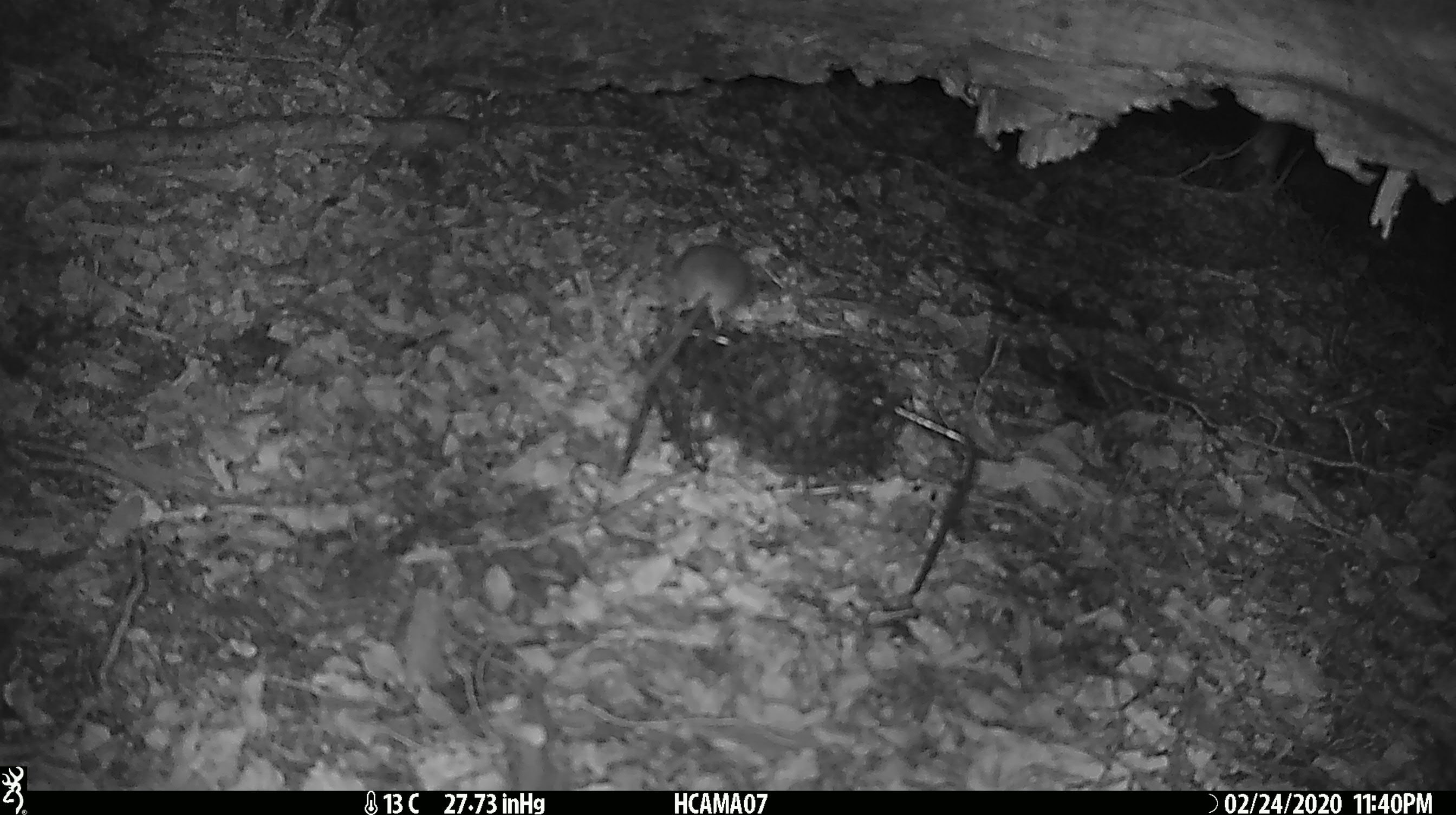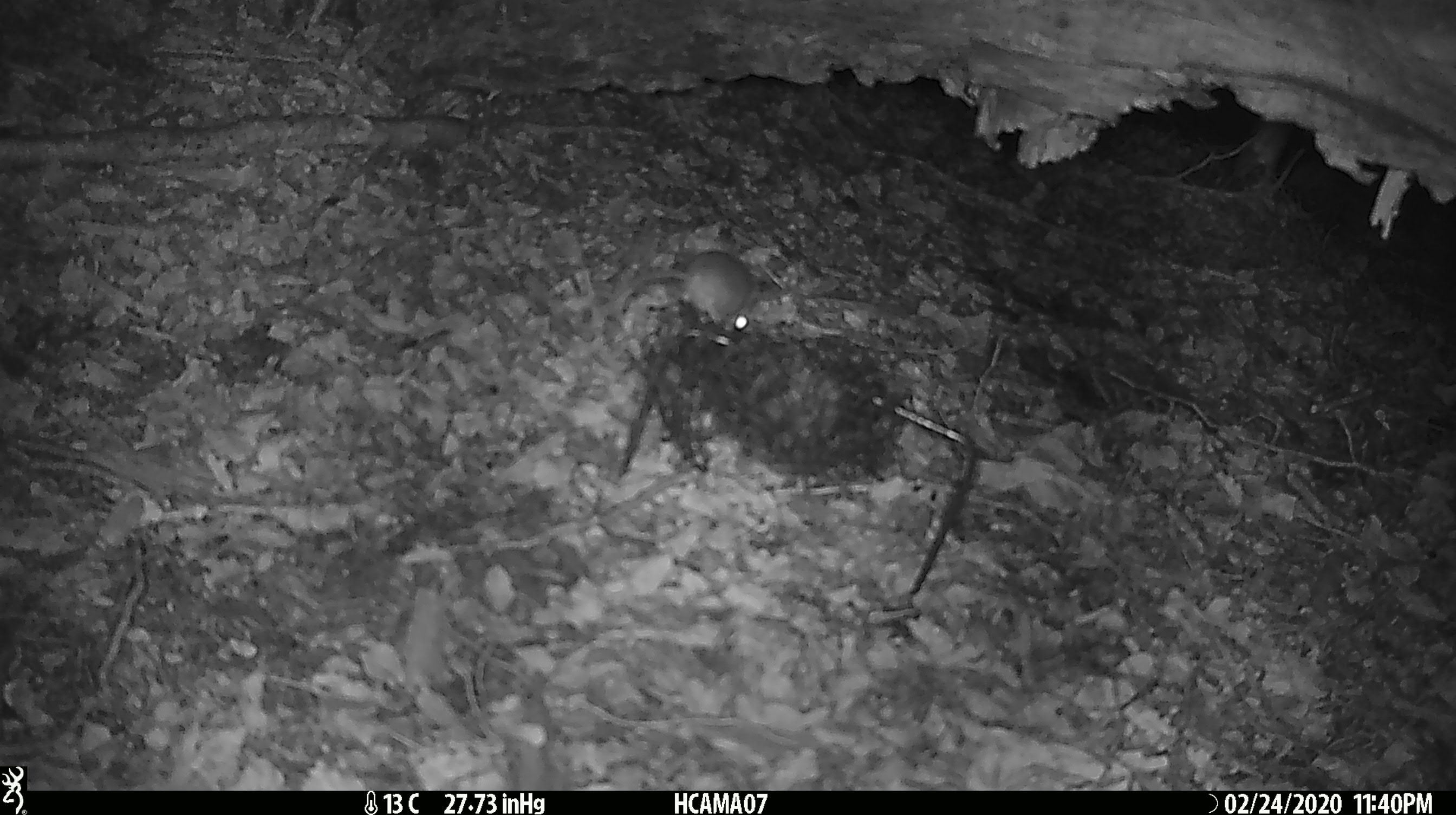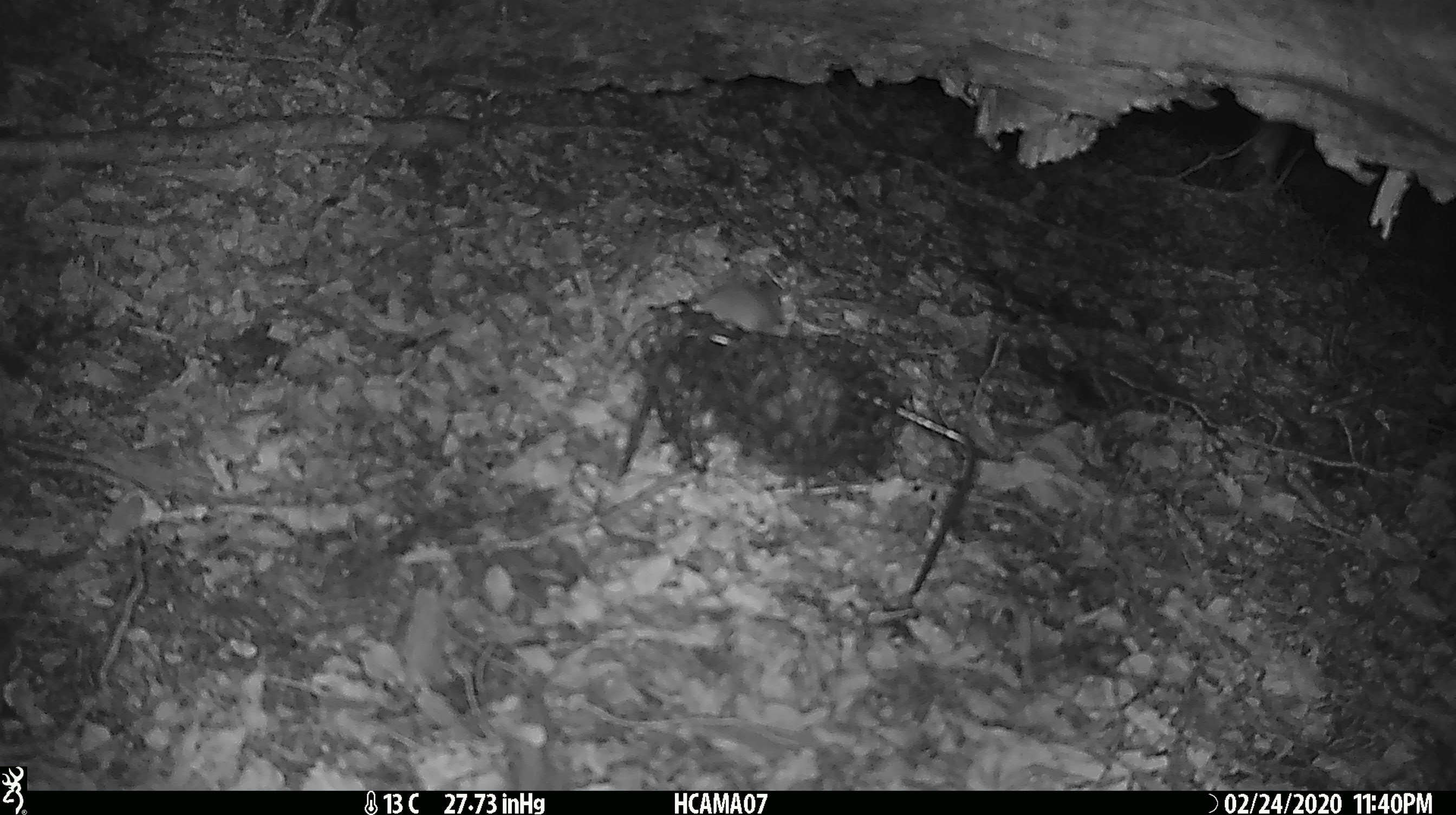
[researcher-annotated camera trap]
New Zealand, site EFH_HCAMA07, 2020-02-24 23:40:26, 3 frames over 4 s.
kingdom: Animalia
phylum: Chordata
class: Mammalia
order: Rodentia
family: Muridae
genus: Mus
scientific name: Mus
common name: mouse